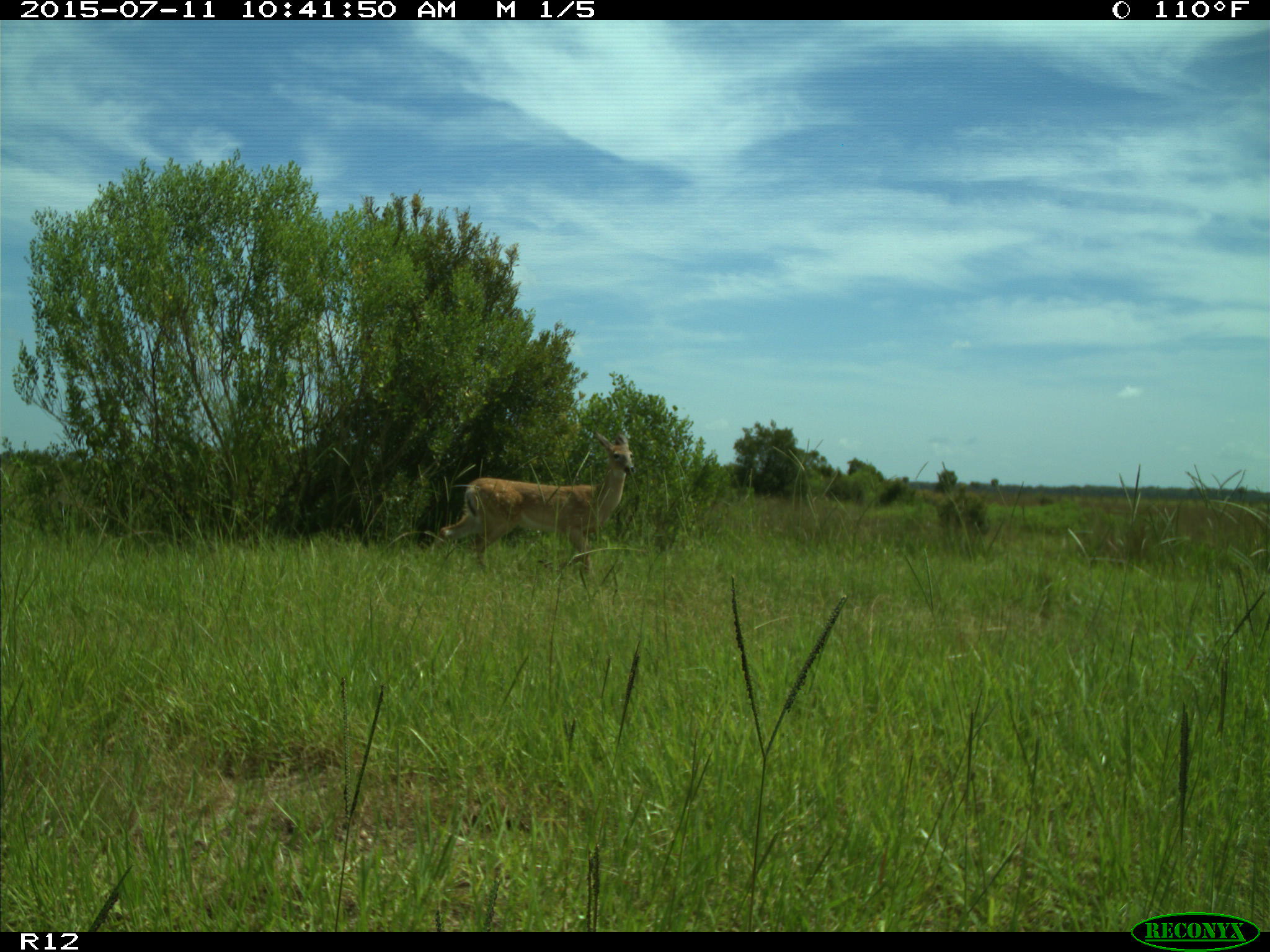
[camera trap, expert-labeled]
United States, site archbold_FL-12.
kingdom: Animalia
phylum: Chordata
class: Mammalia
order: Artiodactyla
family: Cervidae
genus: Odocoileus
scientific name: Odocoileus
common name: deer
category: unidentified deer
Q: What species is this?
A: Unidentified deer (deer) (Odocoileus).